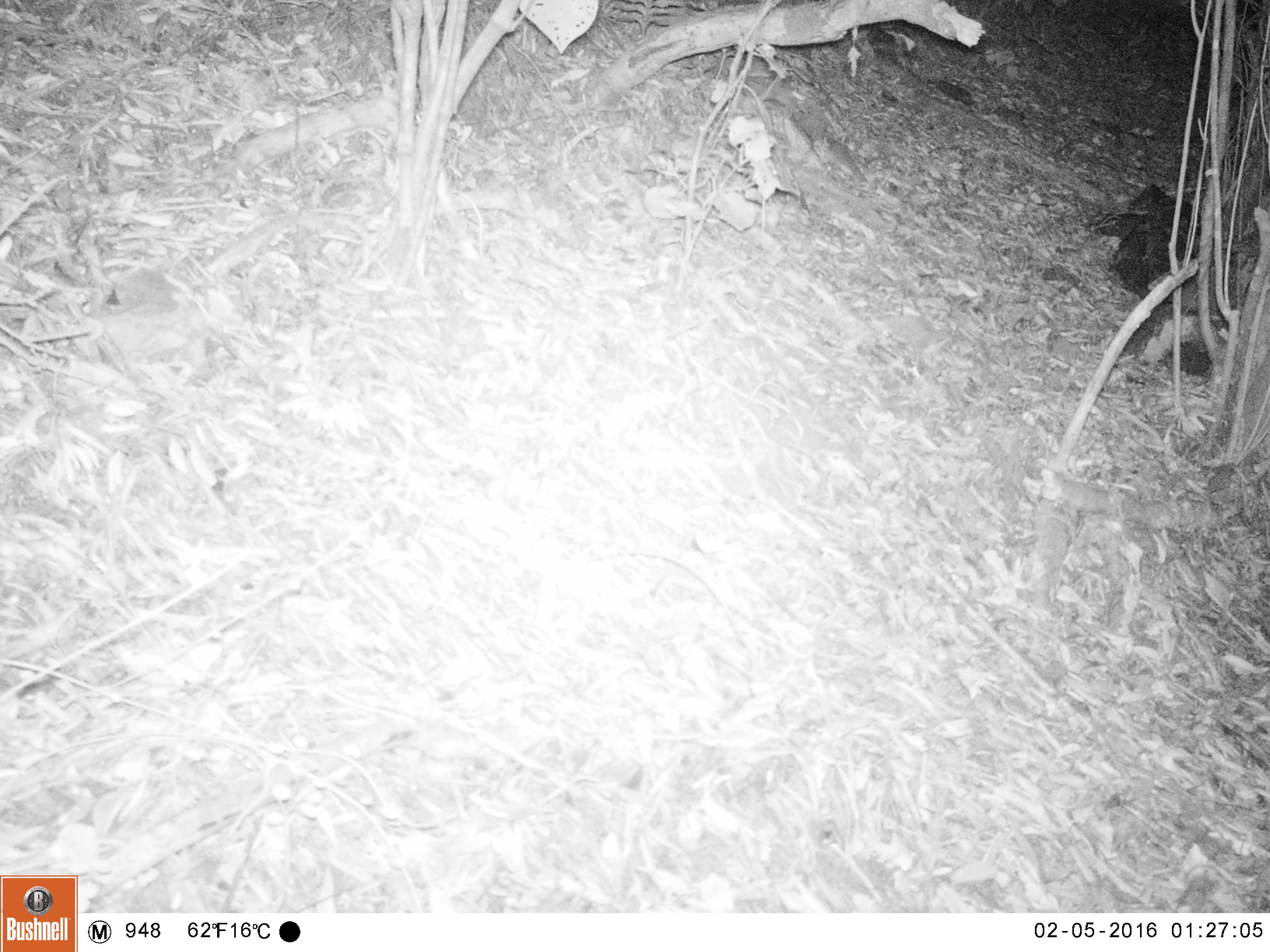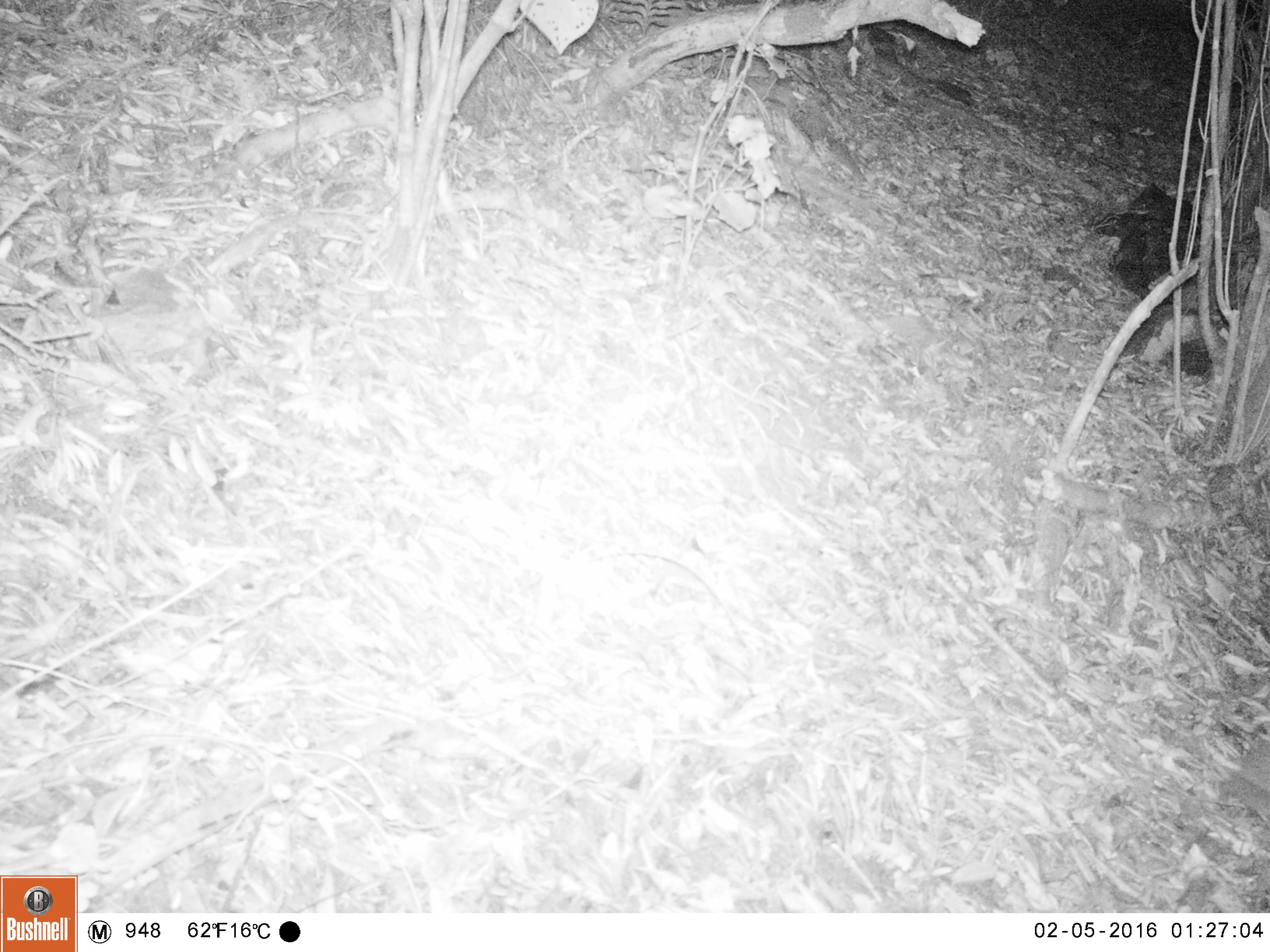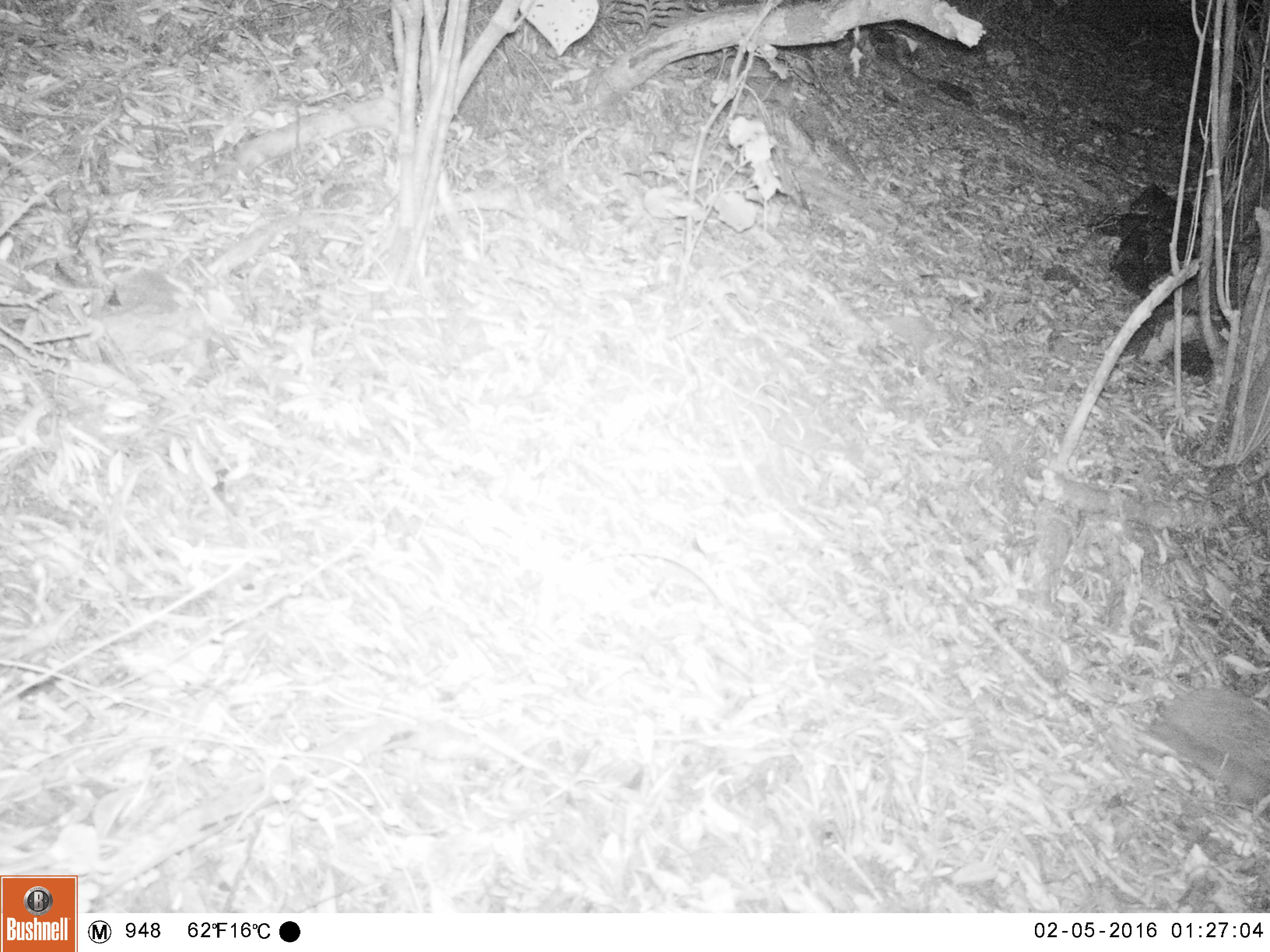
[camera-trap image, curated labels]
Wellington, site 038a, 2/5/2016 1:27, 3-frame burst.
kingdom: Animalia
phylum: Chordata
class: Mammalia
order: Eulipotyphla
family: Erinaceidae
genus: Erinaceus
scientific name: Erinaceus europaeus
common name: hedgehog